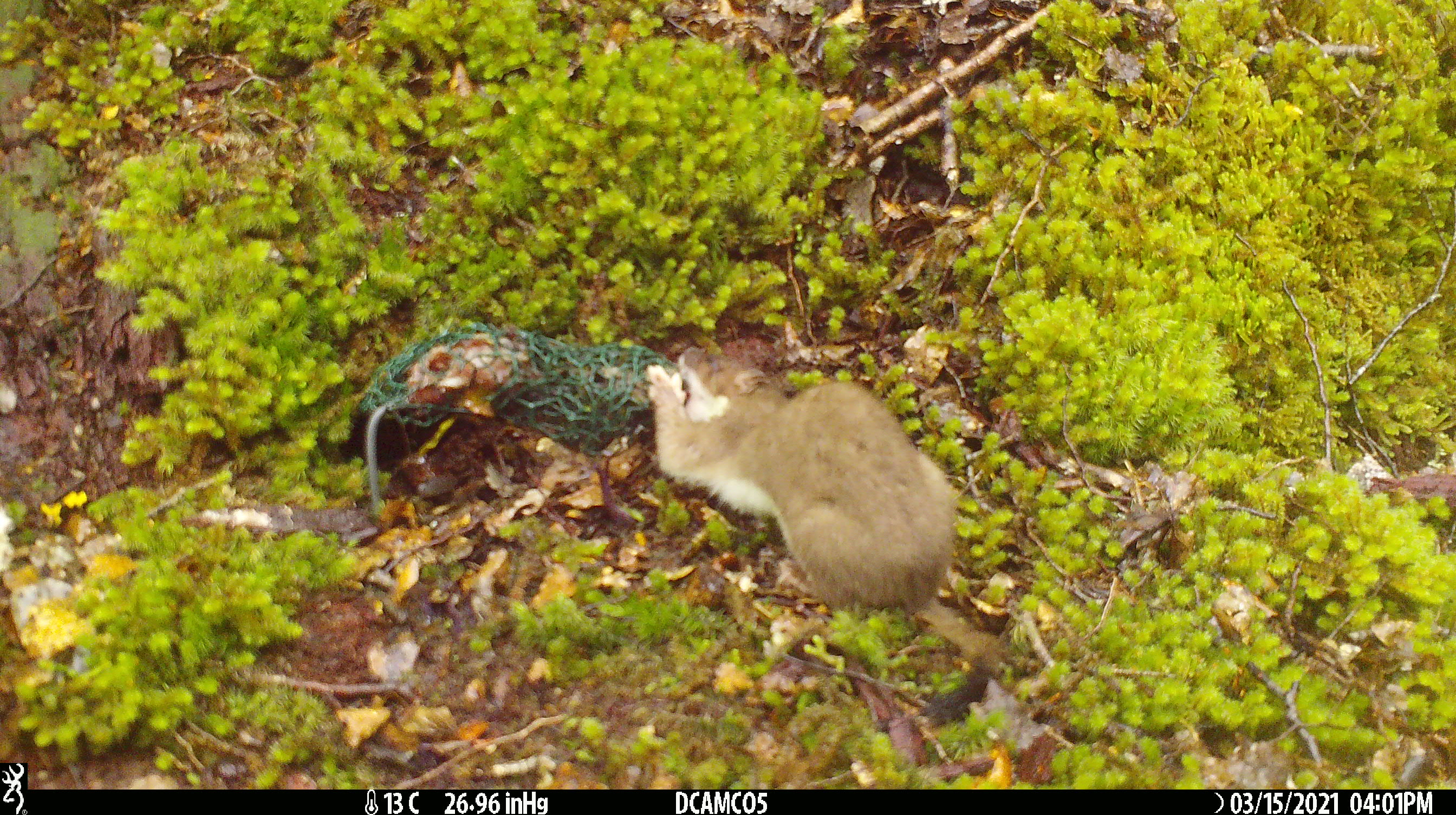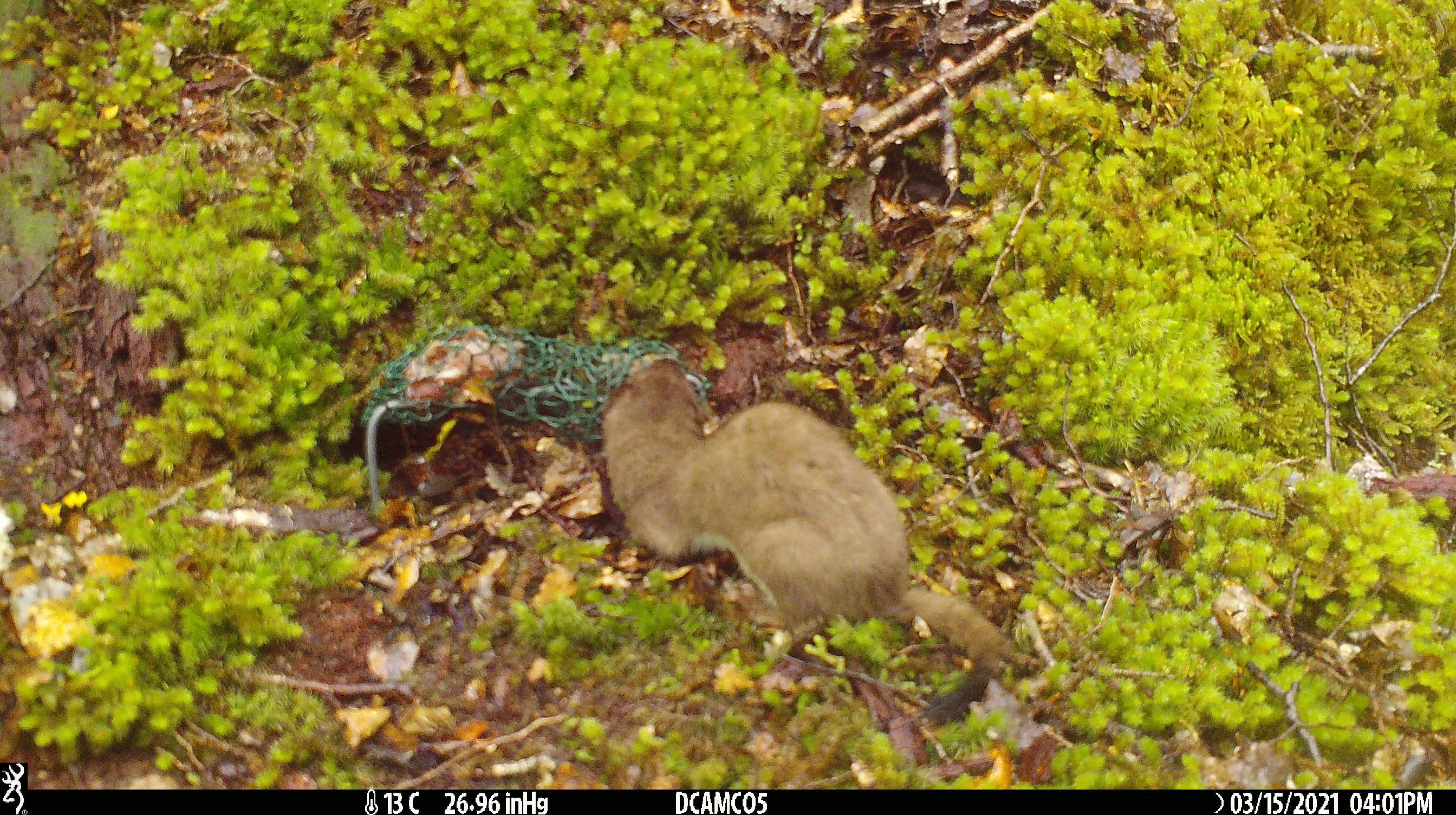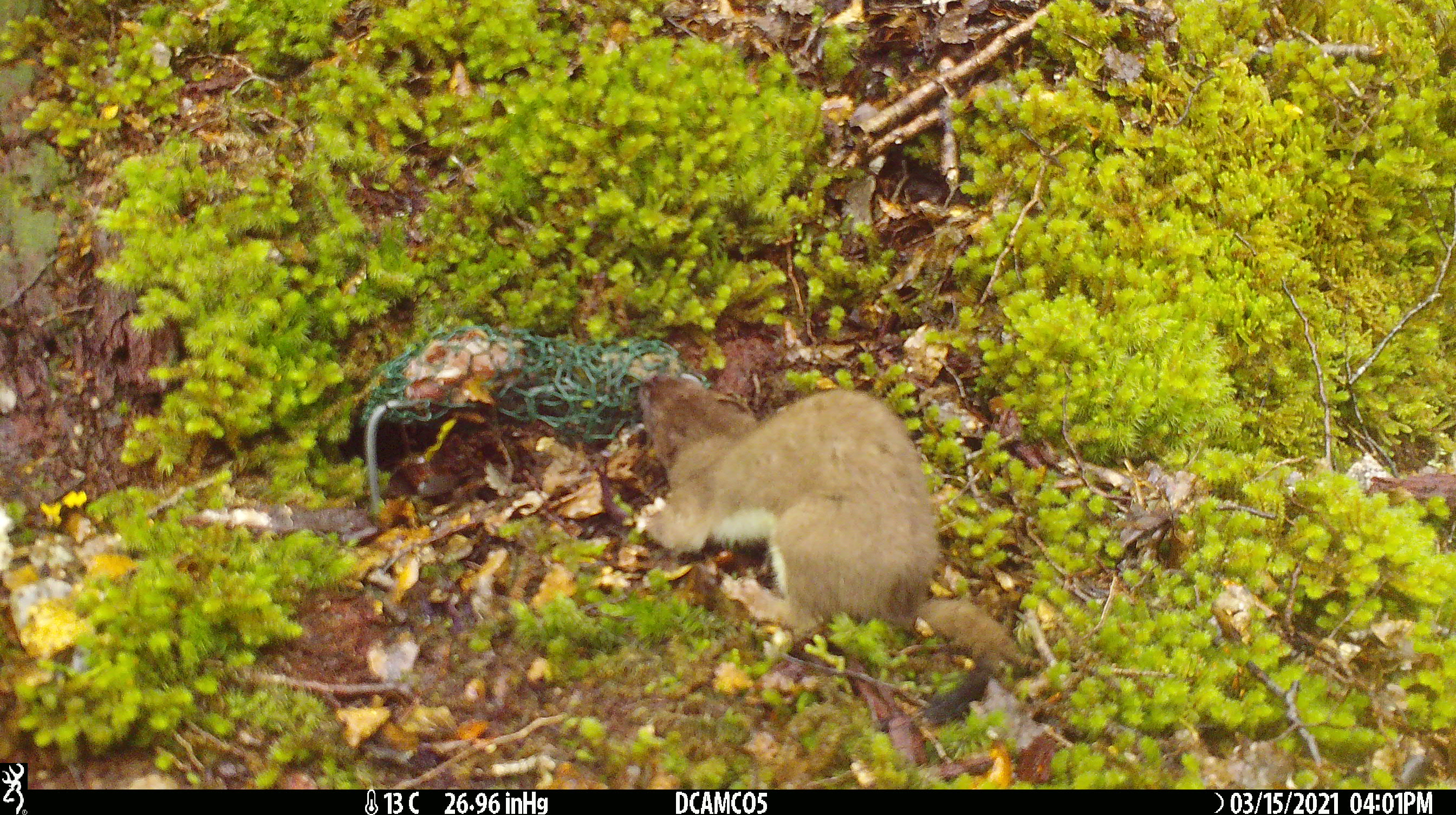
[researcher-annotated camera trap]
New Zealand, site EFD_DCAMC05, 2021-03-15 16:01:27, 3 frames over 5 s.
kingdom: Animalia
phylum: Chordata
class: Mammalia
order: Carnivora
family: Mustelidae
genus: Mustela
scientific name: Mustela erminea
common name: stoat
Stoat (Mustela erminea).